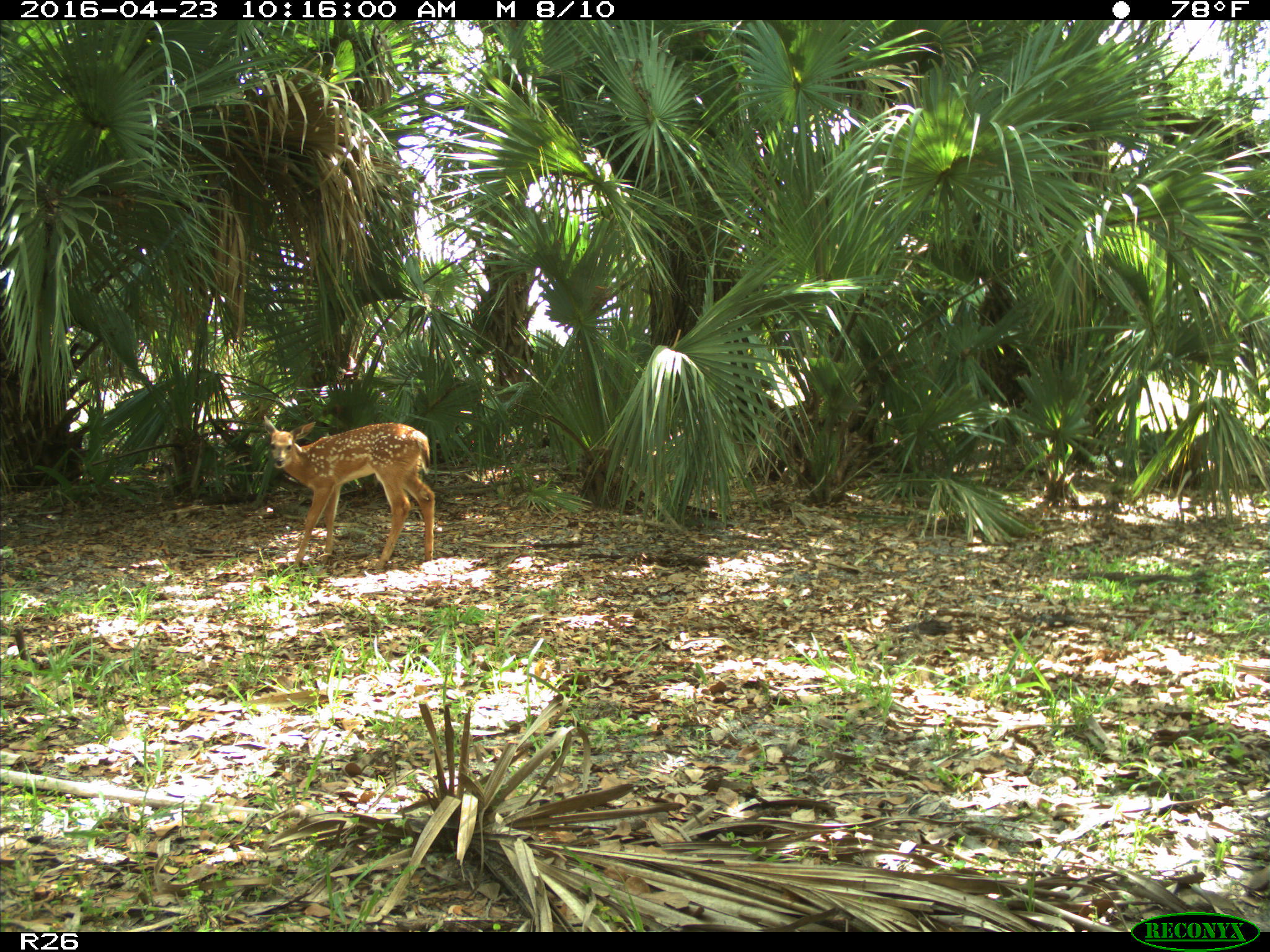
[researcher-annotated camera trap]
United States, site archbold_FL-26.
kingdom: Animalia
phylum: Chordata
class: Mammalia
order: Artiodactyla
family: Cervidae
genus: Odocoileus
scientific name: Odocoileus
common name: deer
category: unidentified deer